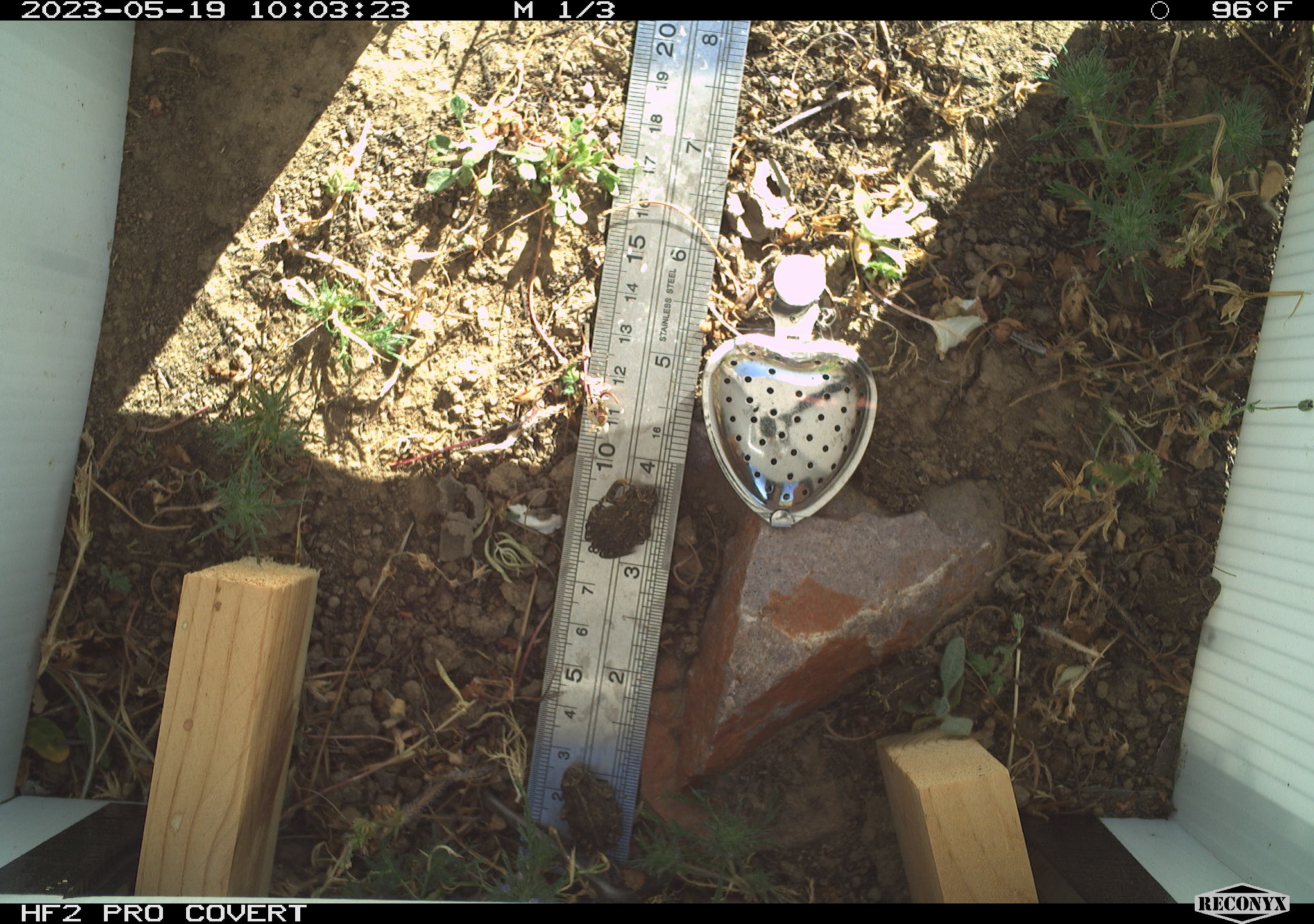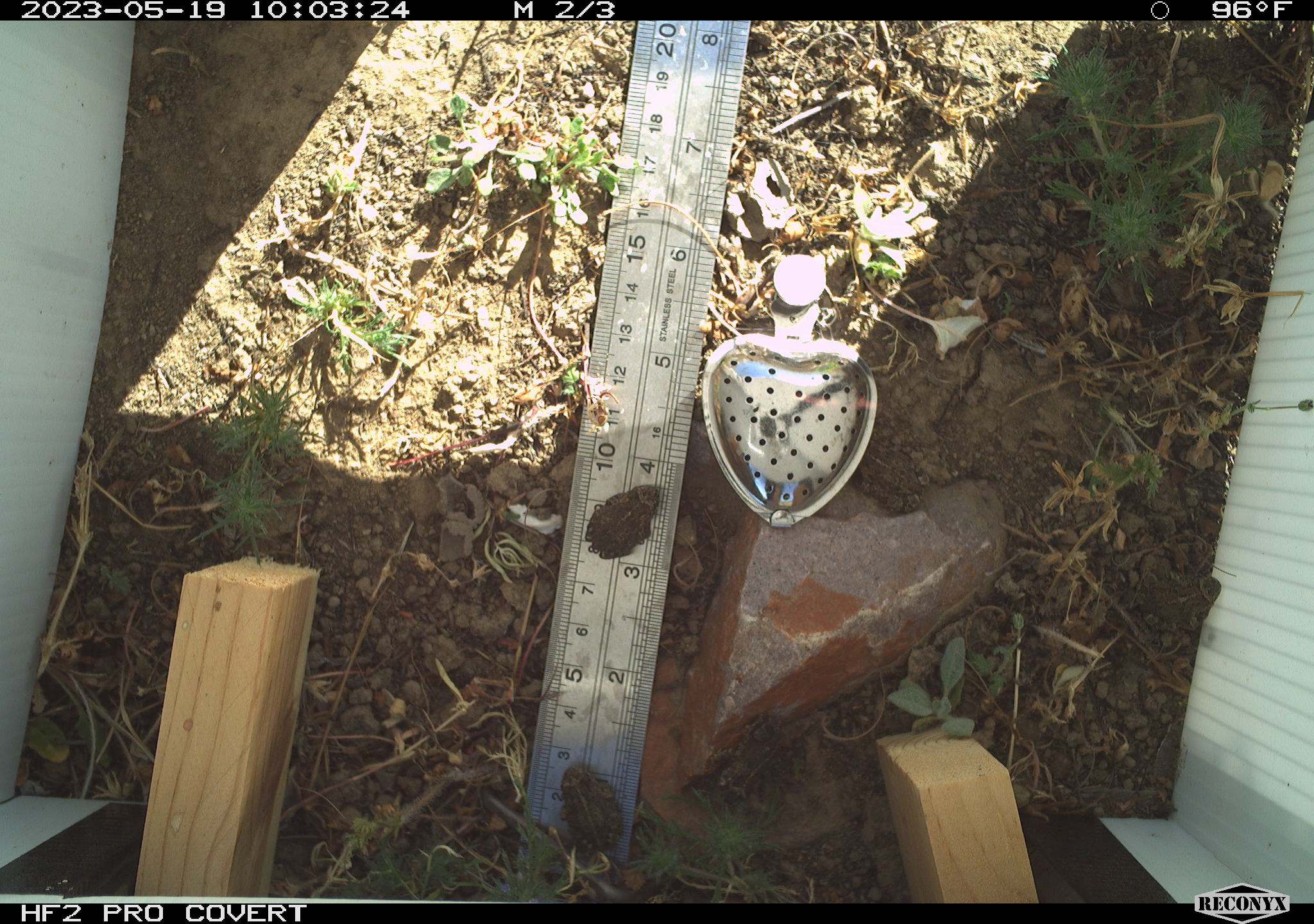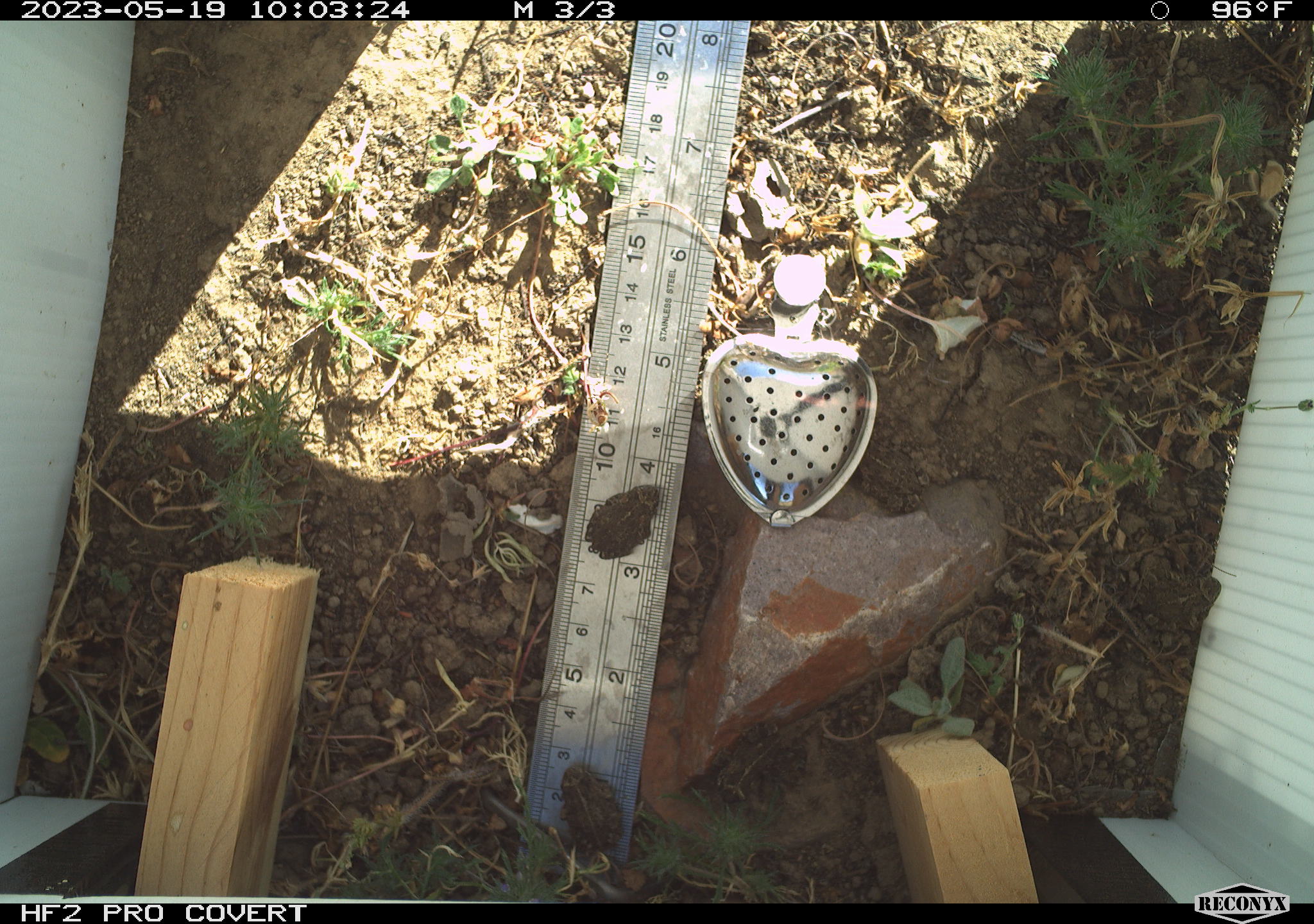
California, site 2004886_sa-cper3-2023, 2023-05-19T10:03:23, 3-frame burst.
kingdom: Animalia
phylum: Chordata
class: Amphibia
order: Anura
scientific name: Anura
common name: frogs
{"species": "frogs (Anura)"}